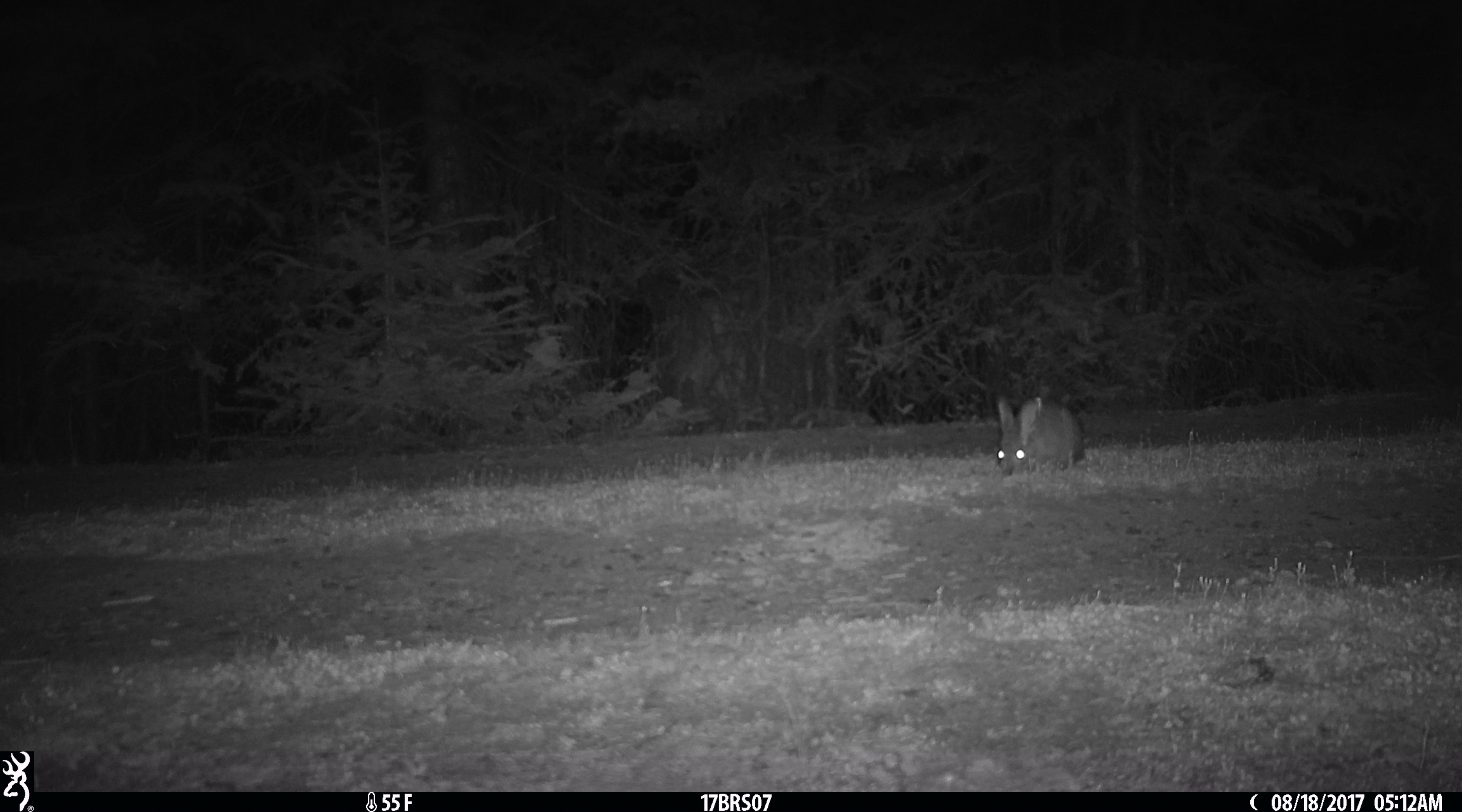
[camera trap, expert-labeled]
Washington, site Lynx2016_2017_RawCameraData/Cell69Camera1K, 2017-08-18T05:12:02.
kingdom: Animalia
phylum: Chordata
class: Mammalia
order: Lagomorpha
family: Leporidae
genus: Lepus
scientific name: Lepus americanus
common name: snowshoe hare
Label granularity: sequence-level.